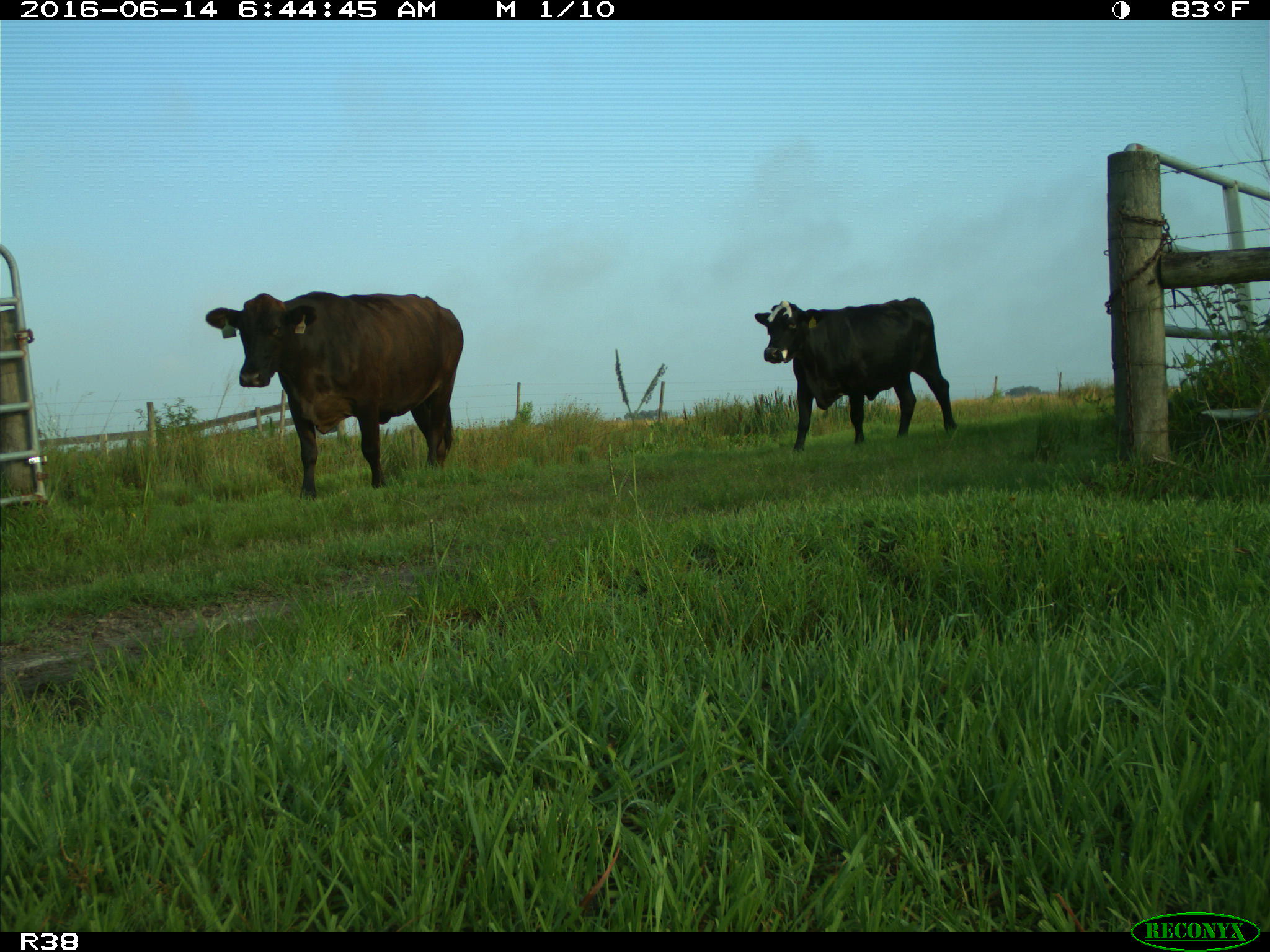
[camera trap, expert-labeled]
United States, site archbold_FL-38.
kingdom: Animalia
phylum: Chordata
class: Mammalia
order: Artiodactyla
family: Bovidae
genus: Bos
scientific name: Bos taurus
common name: domestic cow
Bos taurus (domestic cow).